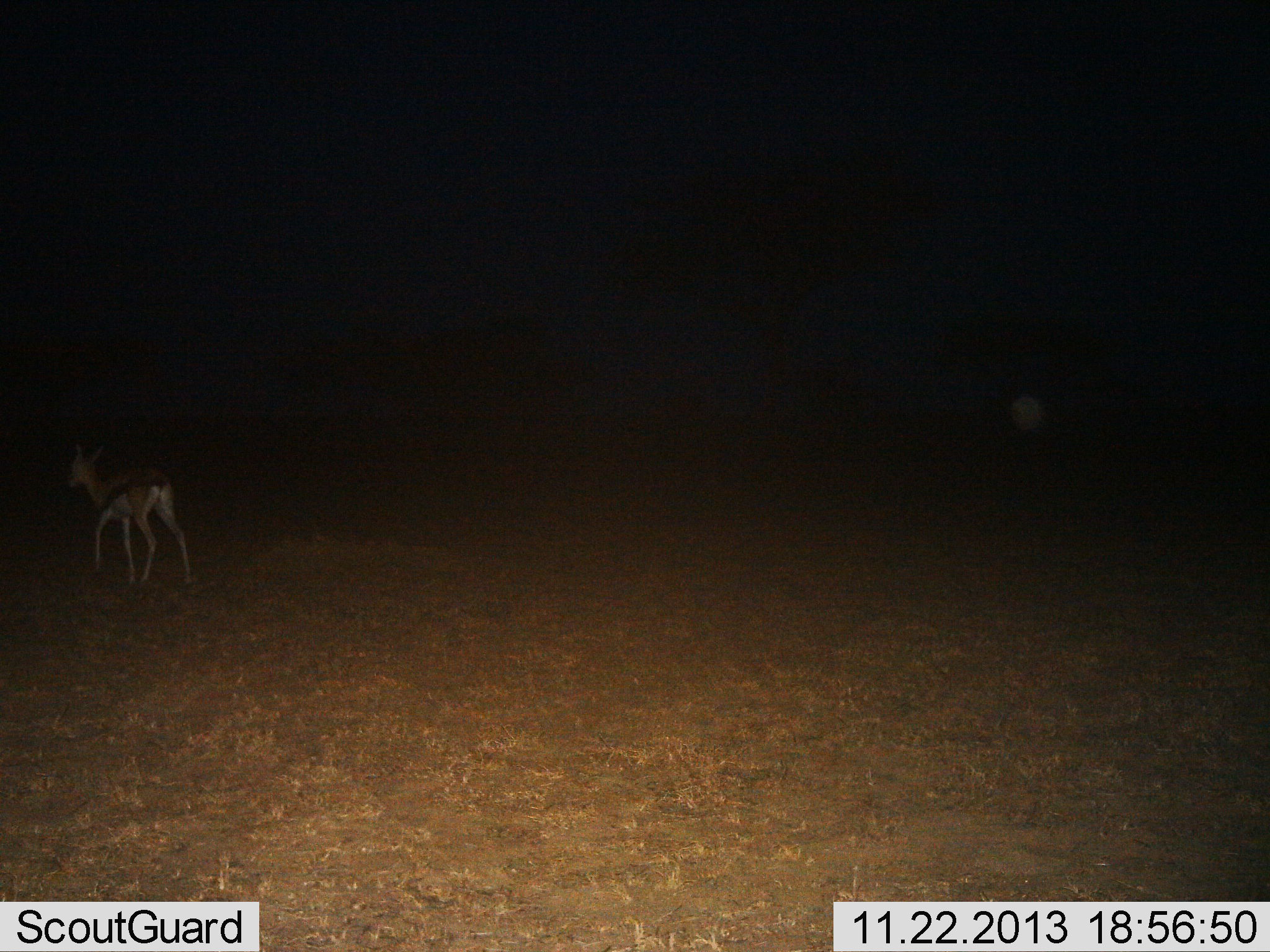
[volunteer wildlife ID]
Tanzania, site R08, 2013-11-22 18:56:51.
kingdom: Animalia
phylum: Chordata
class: Mammalia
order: Artiodactyla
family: Bovidae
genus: Eudorcas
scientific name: Eudorcas thomsonii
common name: thomson's gazelle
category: gazellethomsons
Gazellethomsons (thomson's gazelle) (Eudorcas thomsonii), count 1. Behavior (volunteer vote fractions): standing 17%, resting 0%, moving 83%, interacting 0%. Young present (vote fraction): 0%. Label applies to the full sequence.